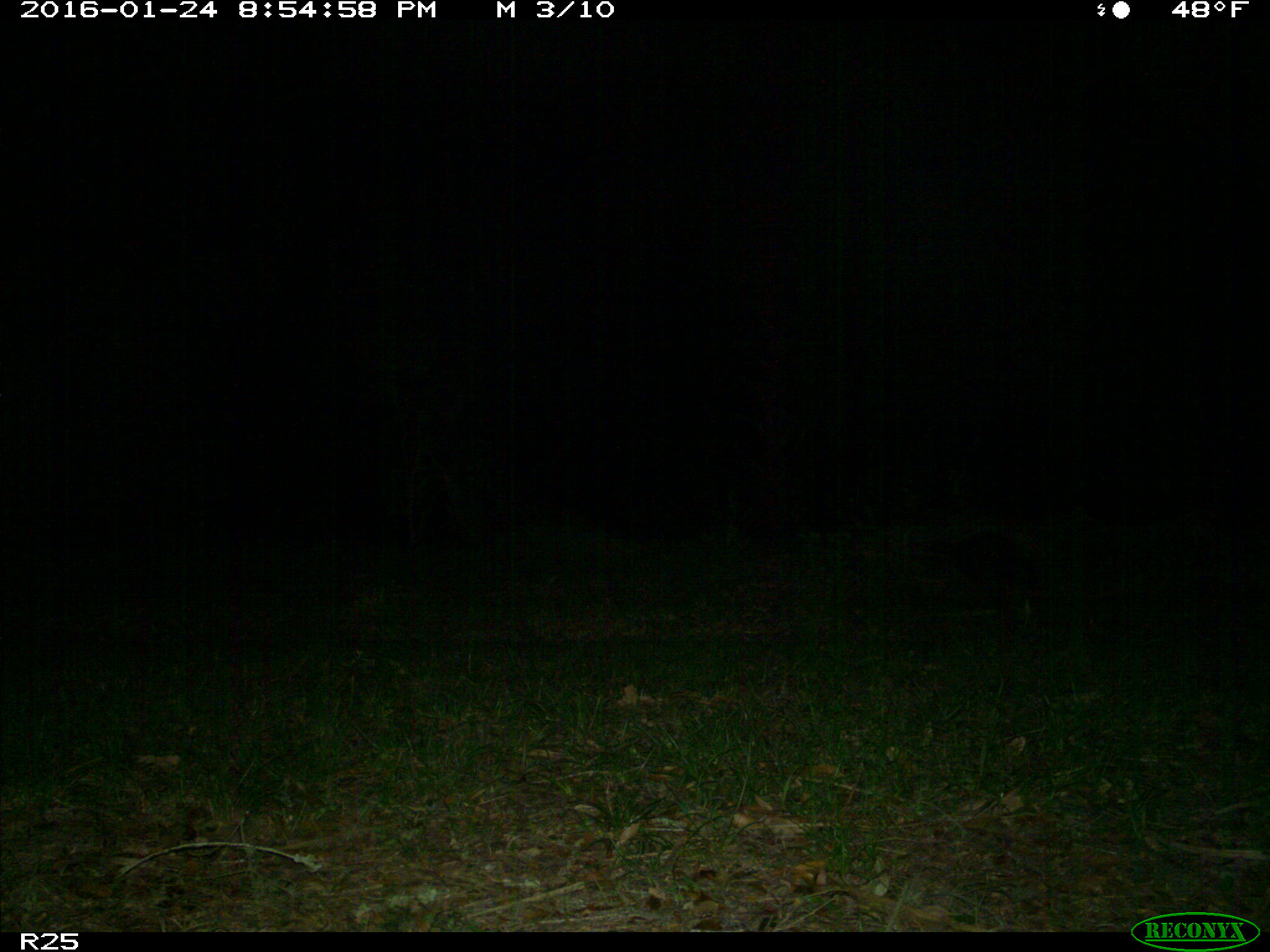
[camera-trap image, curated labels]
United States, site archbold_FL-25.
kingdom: Animalia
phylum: Chordata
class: Mammalia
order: Carnivora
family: Procyonidae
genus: Procyon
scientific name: Procyon lotor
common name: common raccoon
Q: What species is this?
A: Procyon lotor (common raccoon).